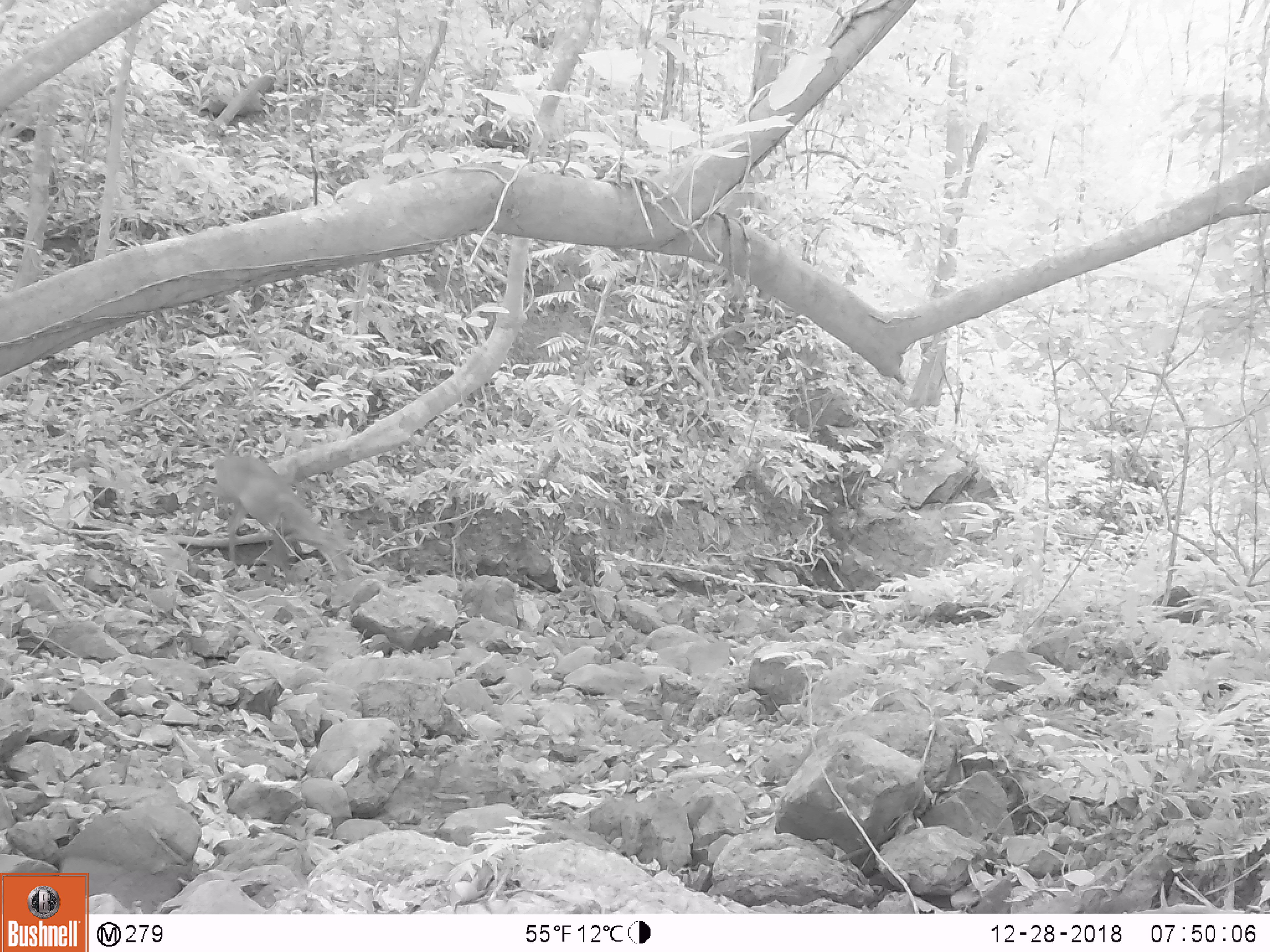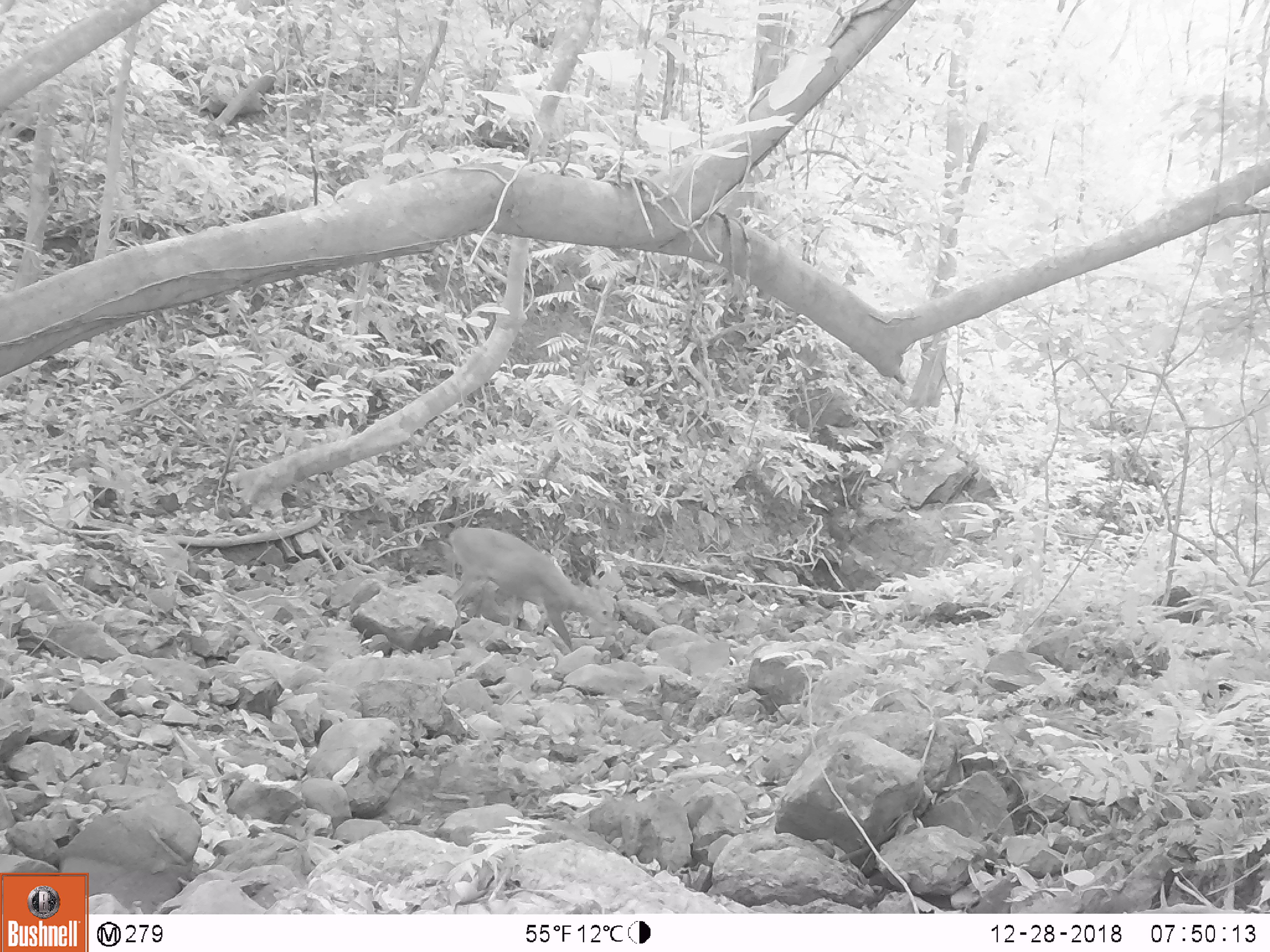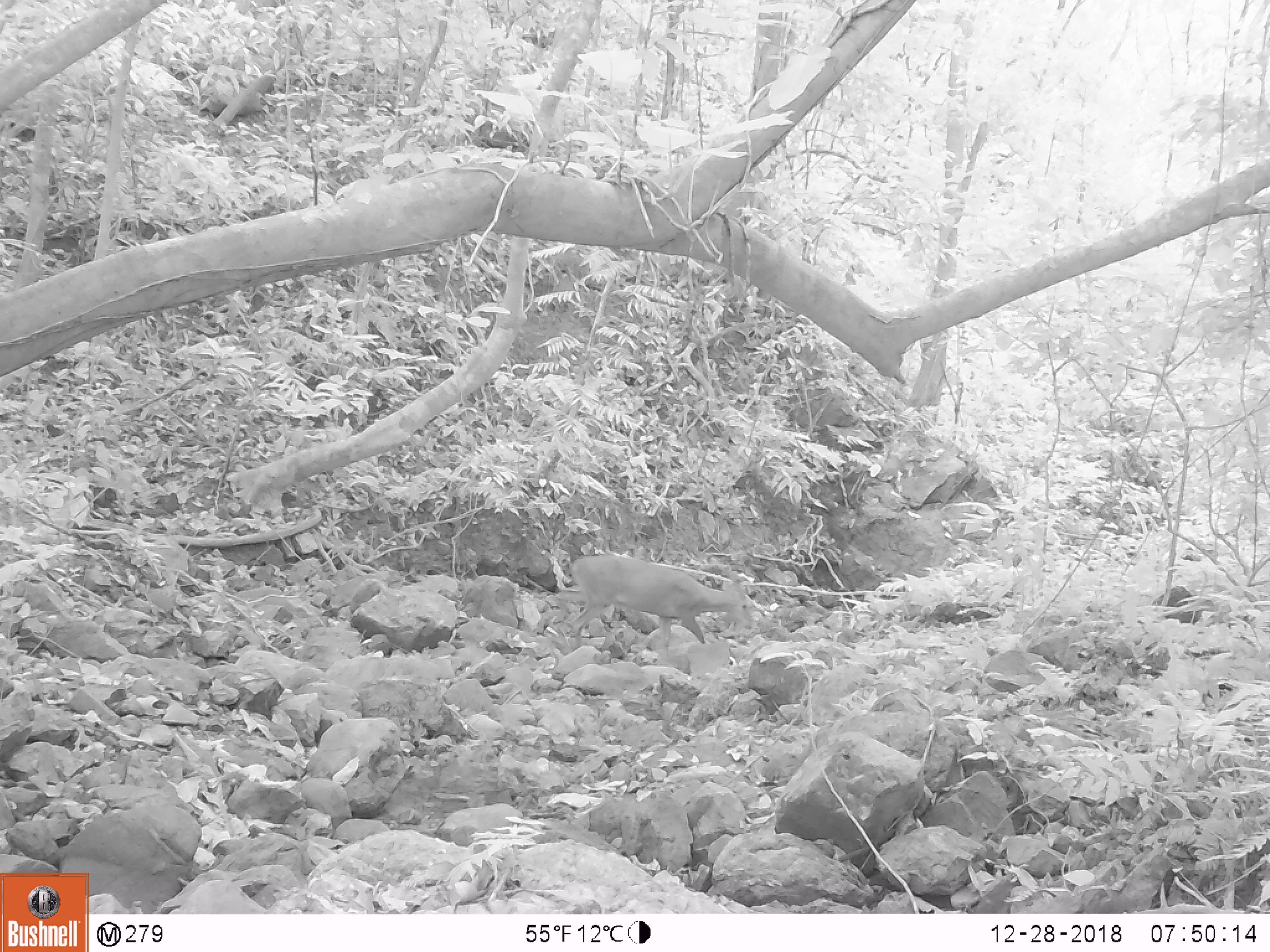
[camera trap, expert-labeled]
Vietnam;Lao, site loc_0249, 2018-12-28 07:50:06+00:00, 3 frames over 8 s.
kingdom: Animalia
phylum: Chordata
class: Mammalia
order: Artiodactyla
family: Cervidae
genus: Muntiacus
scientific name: Muntiacus vuquangensis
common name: large-antlered muntjac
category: large antlered muntjac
Large antlered muntjac (large-antlered muntjac) (Muntiacus vuquangensis). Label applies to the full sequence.